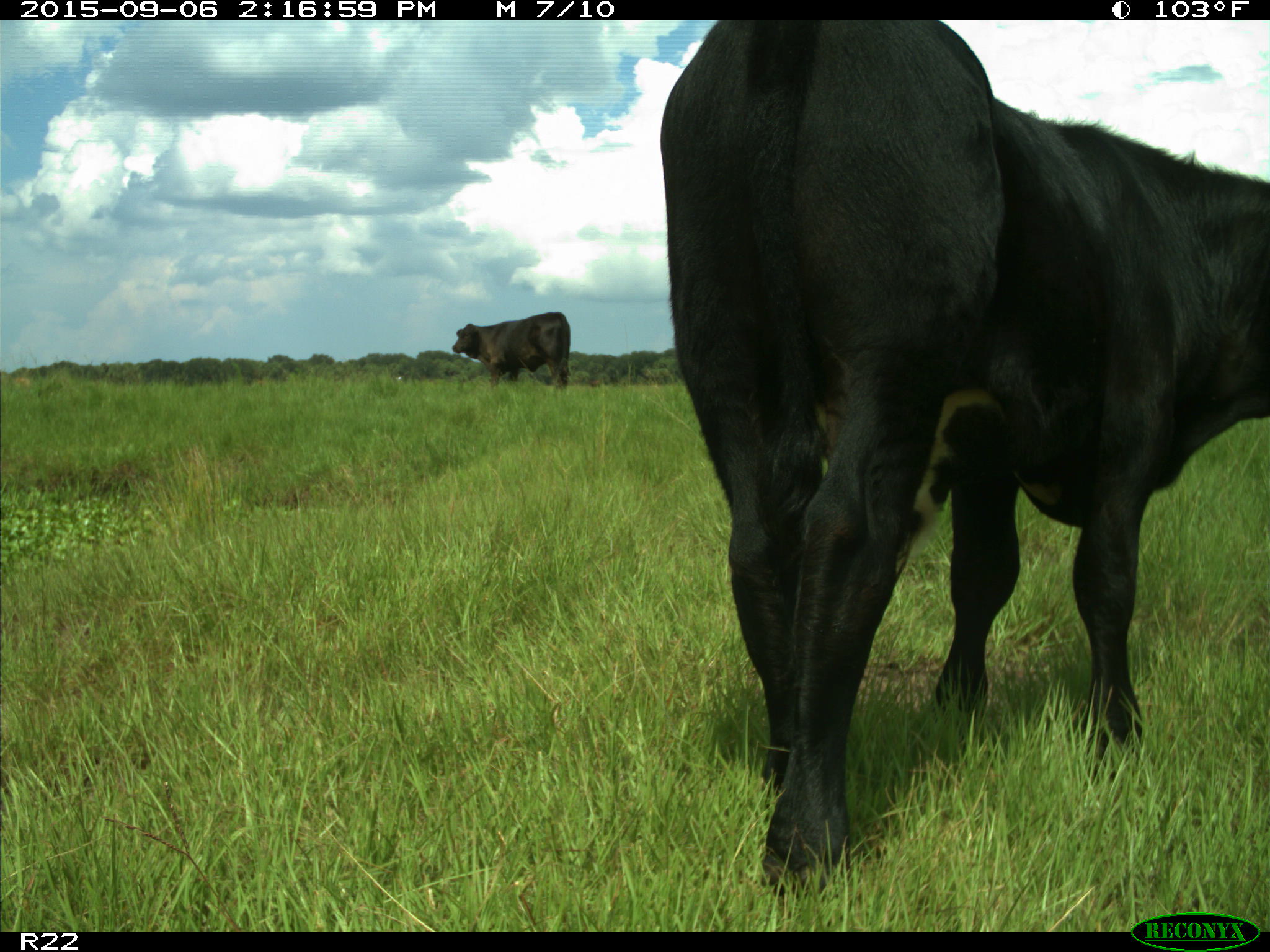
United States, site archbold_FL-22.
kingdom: Animalia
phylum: Chordata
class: Mammalia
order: Artiodactyla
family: Bovidae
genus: Bos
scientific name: Bos taurus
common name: domestic cow